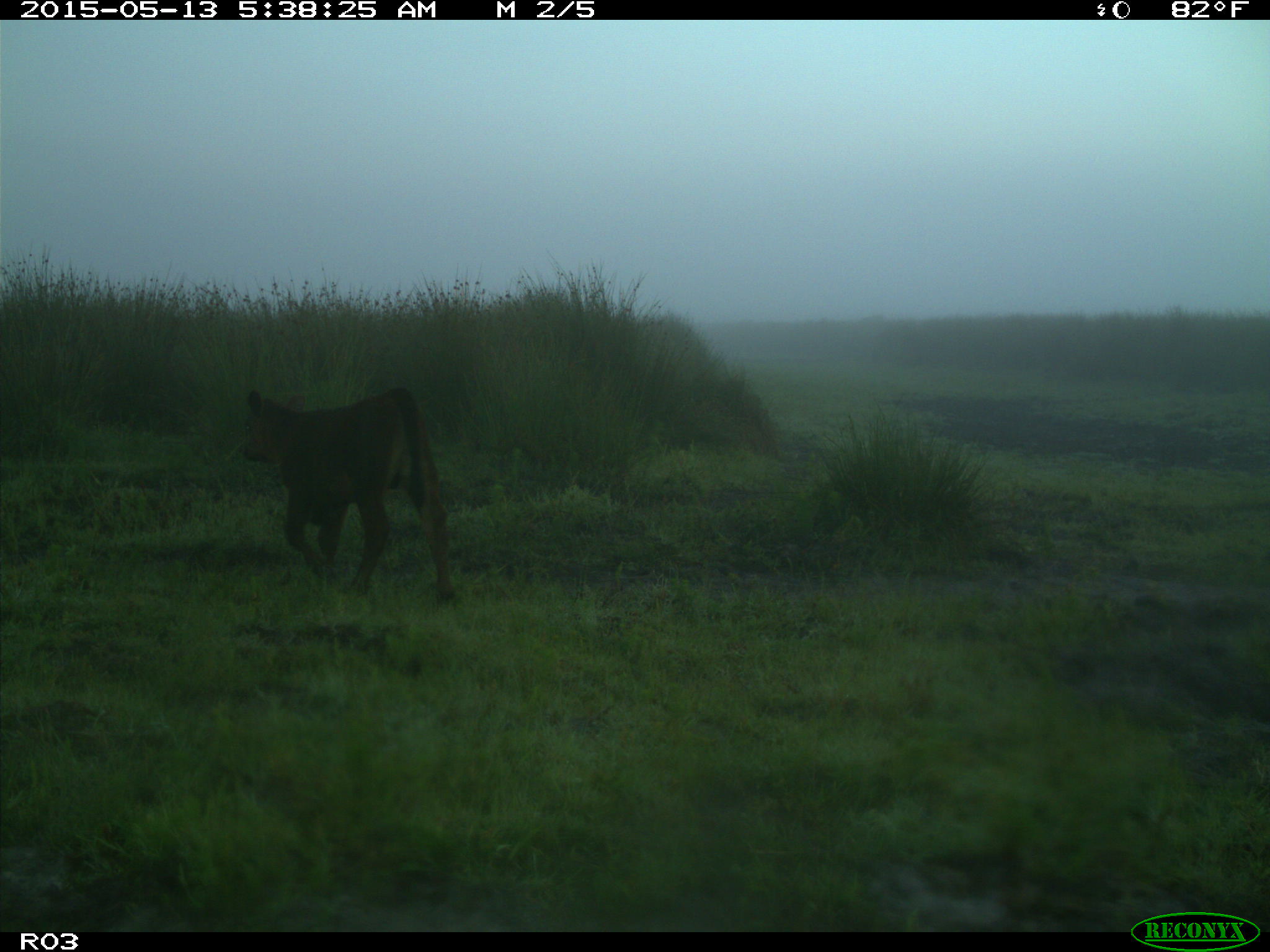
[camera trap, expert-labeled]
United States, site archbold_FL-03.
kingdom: Animalia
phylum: Chordata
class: Mammalia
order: Artiodactyla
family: Bovidae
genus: Bos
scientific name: Bos taurus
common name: domestic cow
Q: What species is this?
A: Bos taurus (domestic cow).